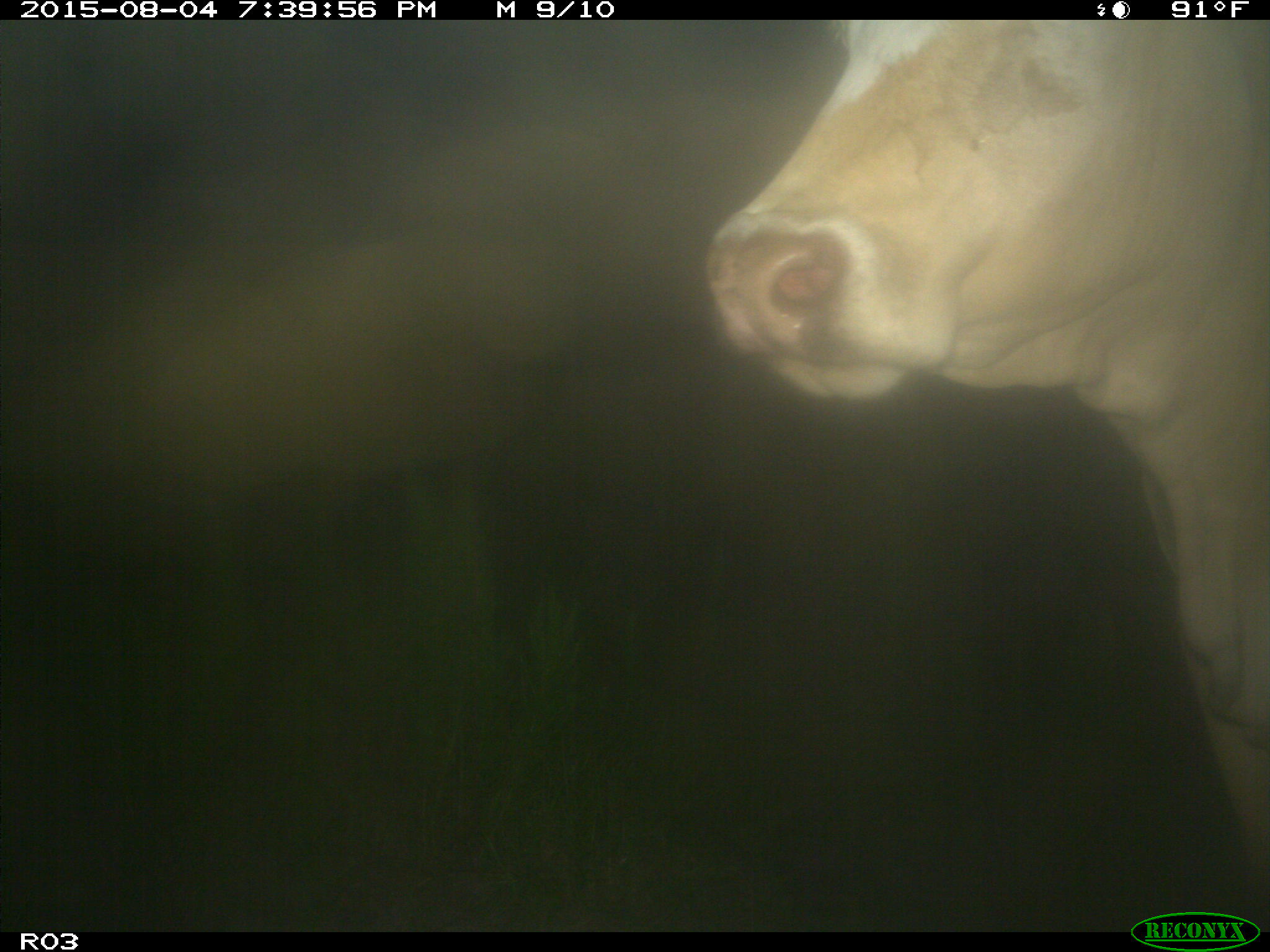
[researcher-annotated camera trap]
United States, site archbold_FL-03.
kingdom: Animalia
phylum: Chordata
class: Mammalia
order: Artiodactyla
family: Bovidae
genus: Bos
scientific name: Bos taurus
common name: domestic cow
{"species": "Bos taurus (domestic cow)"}